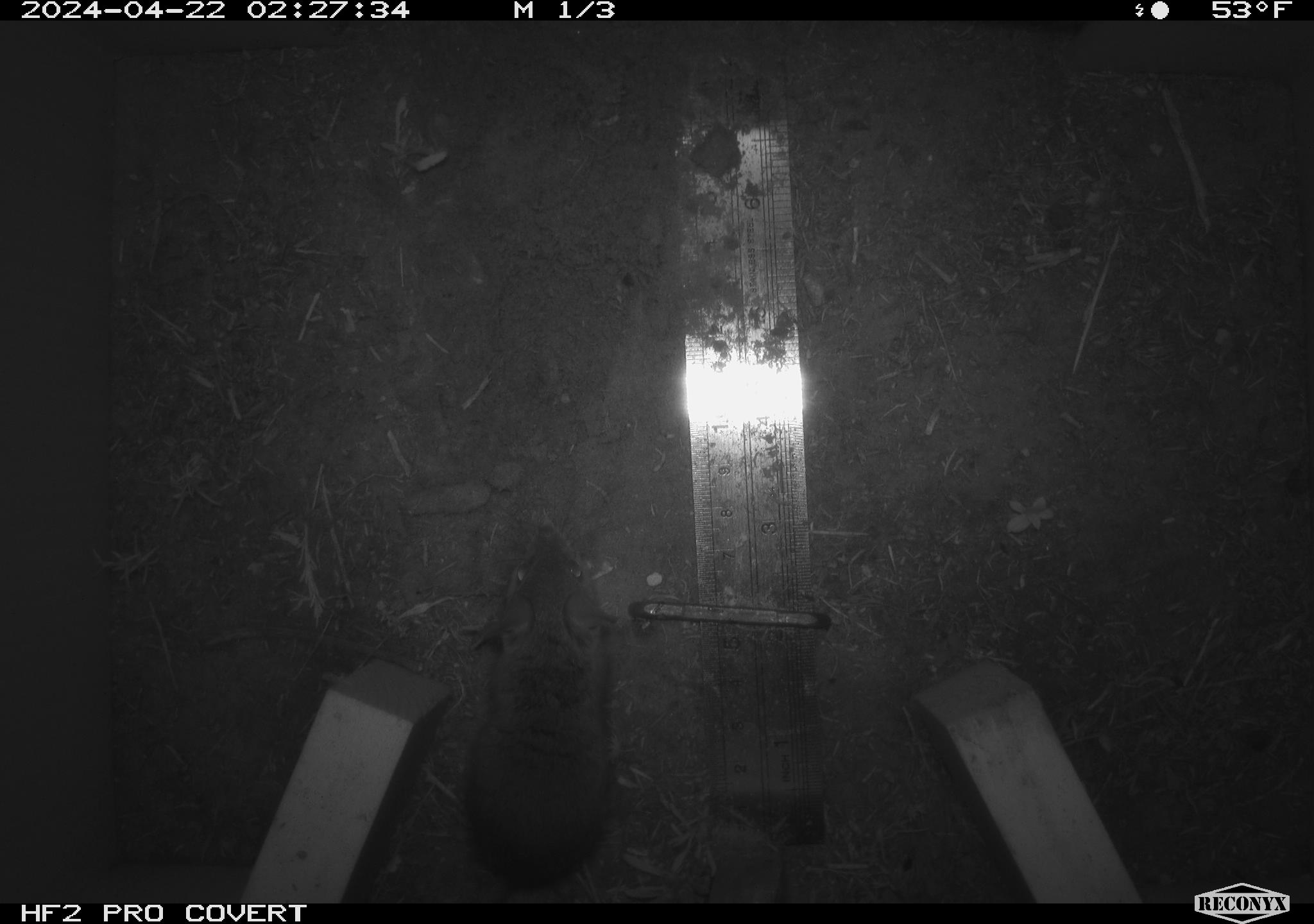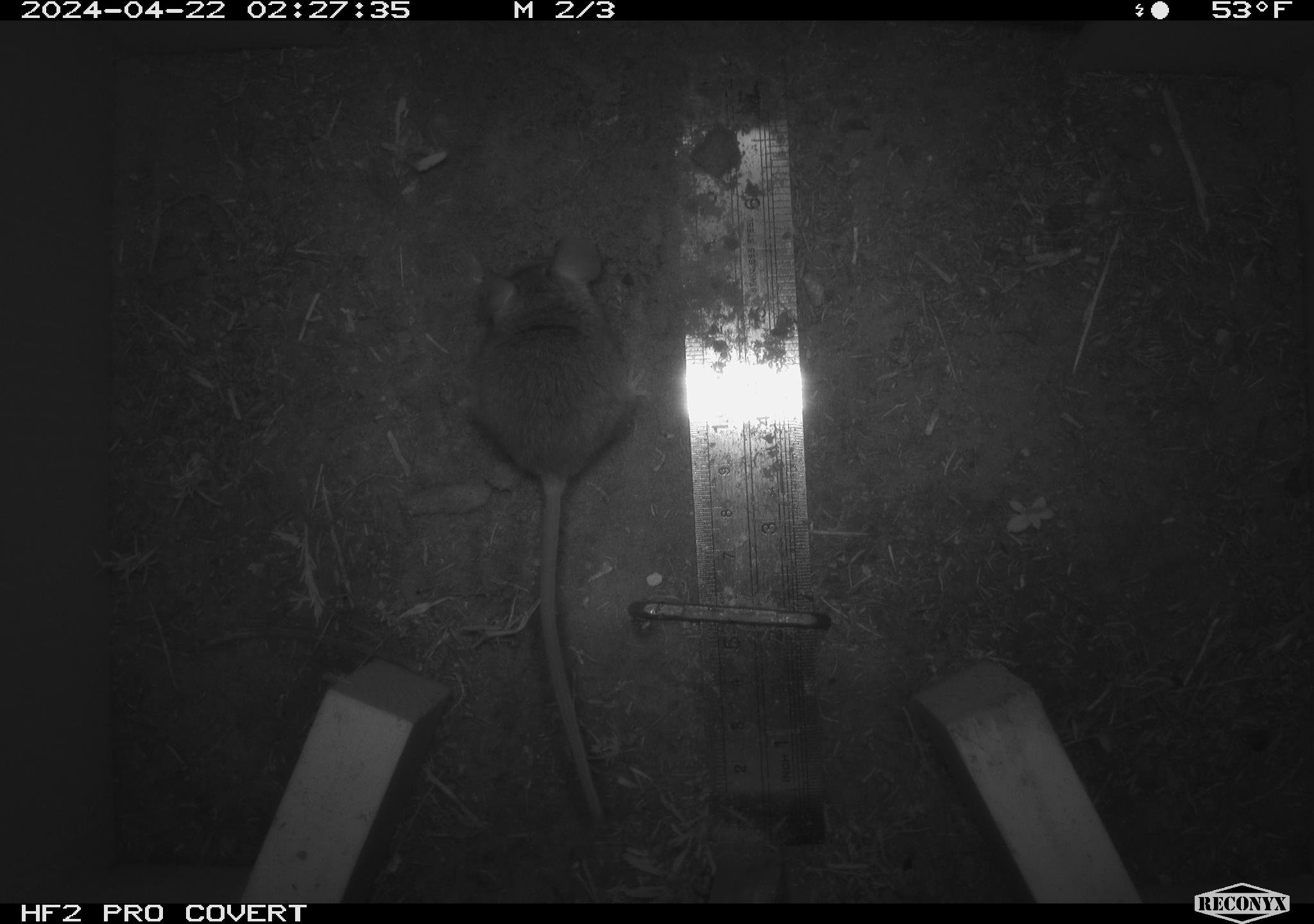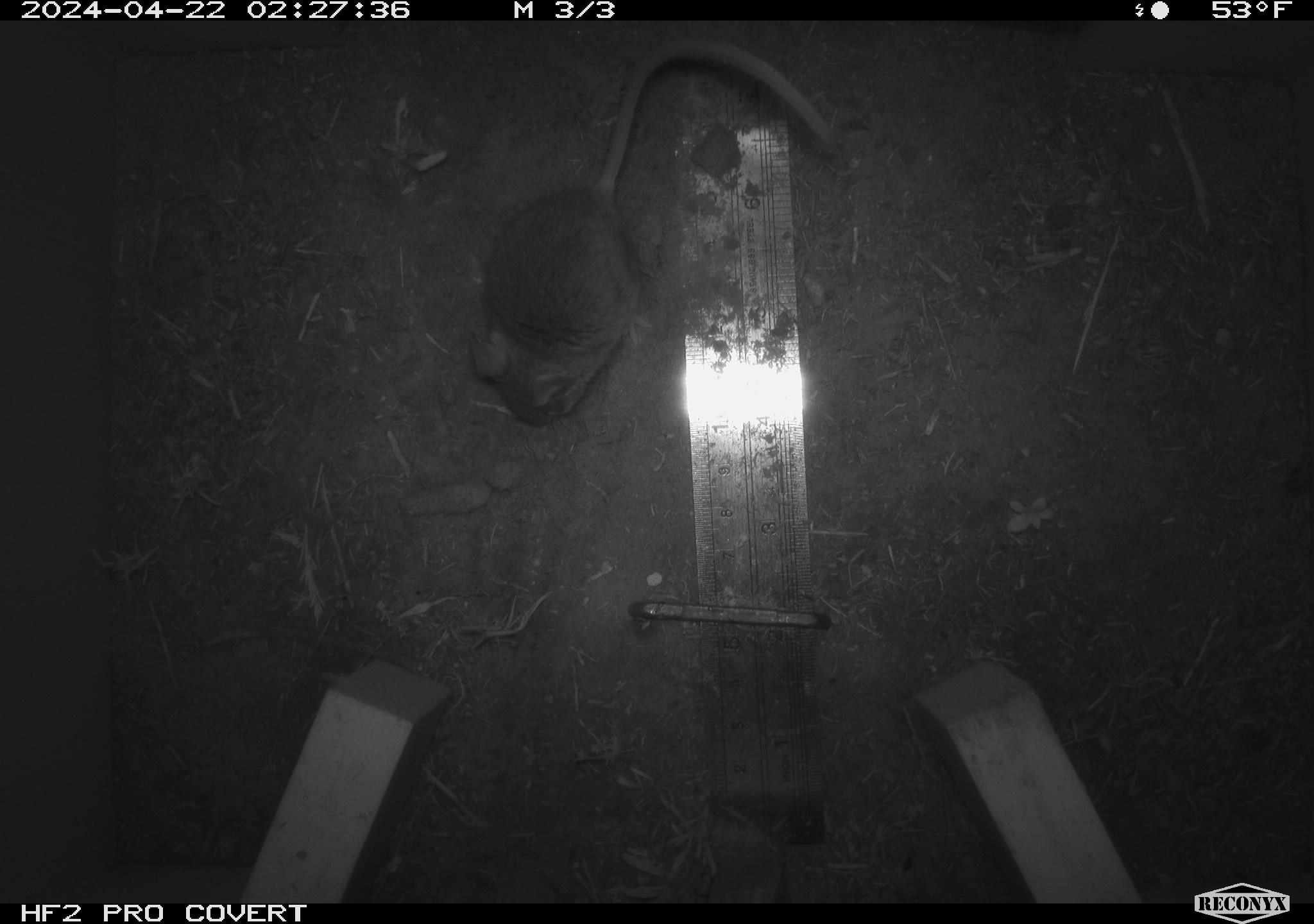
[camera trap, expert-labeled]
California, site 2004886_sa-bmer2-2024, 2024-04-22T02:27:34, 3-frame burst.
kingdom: Animalia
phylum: Chordata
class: Mammalia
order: Rodentia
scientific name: Rodentia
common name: mouse species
Mouse species (Rodentia).